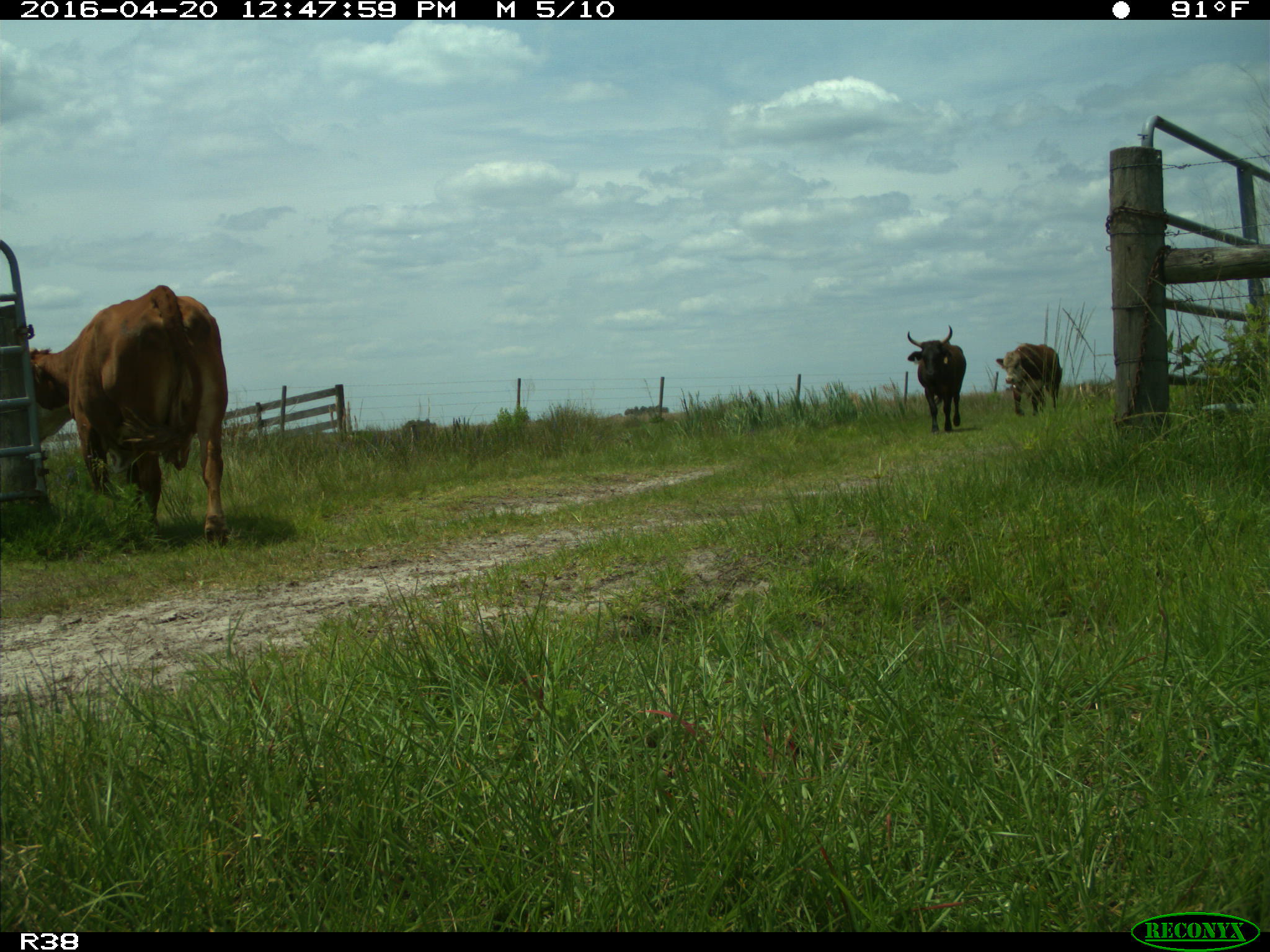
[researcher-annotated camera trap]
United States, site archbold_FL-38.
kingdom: Animalia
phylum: Chordata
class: Mammalia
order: Artiodactyla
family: Bovidae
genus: Bos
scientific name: Bos taurus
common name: domestic cow